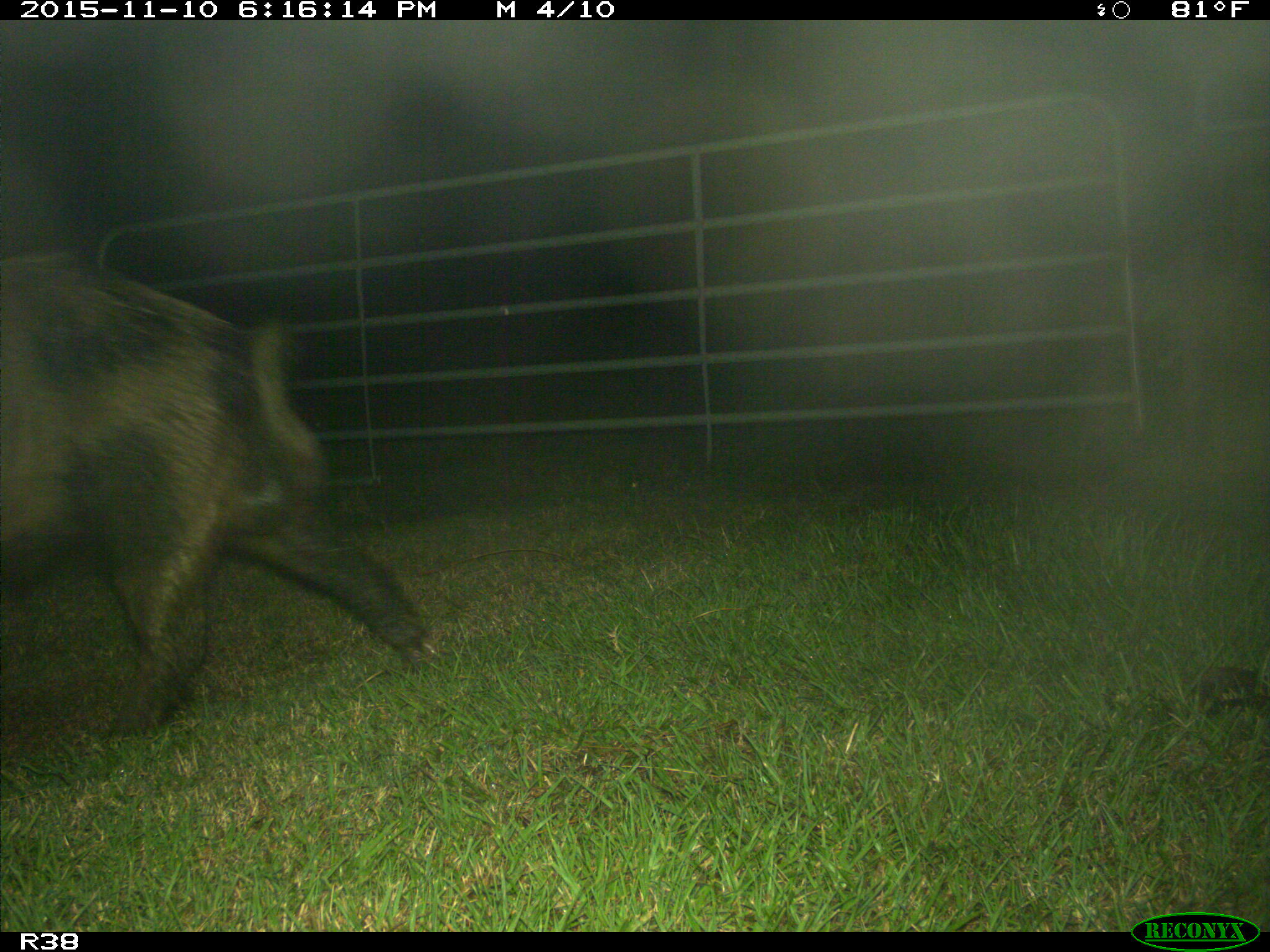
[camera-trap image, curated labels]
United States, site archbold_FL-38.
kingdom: Animalia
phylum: Chordata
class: Mammalia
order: Artiodactyla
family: Suidae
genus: Sus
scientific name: Sus scrofa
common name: wild boar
Sus scrofa (wild boar).